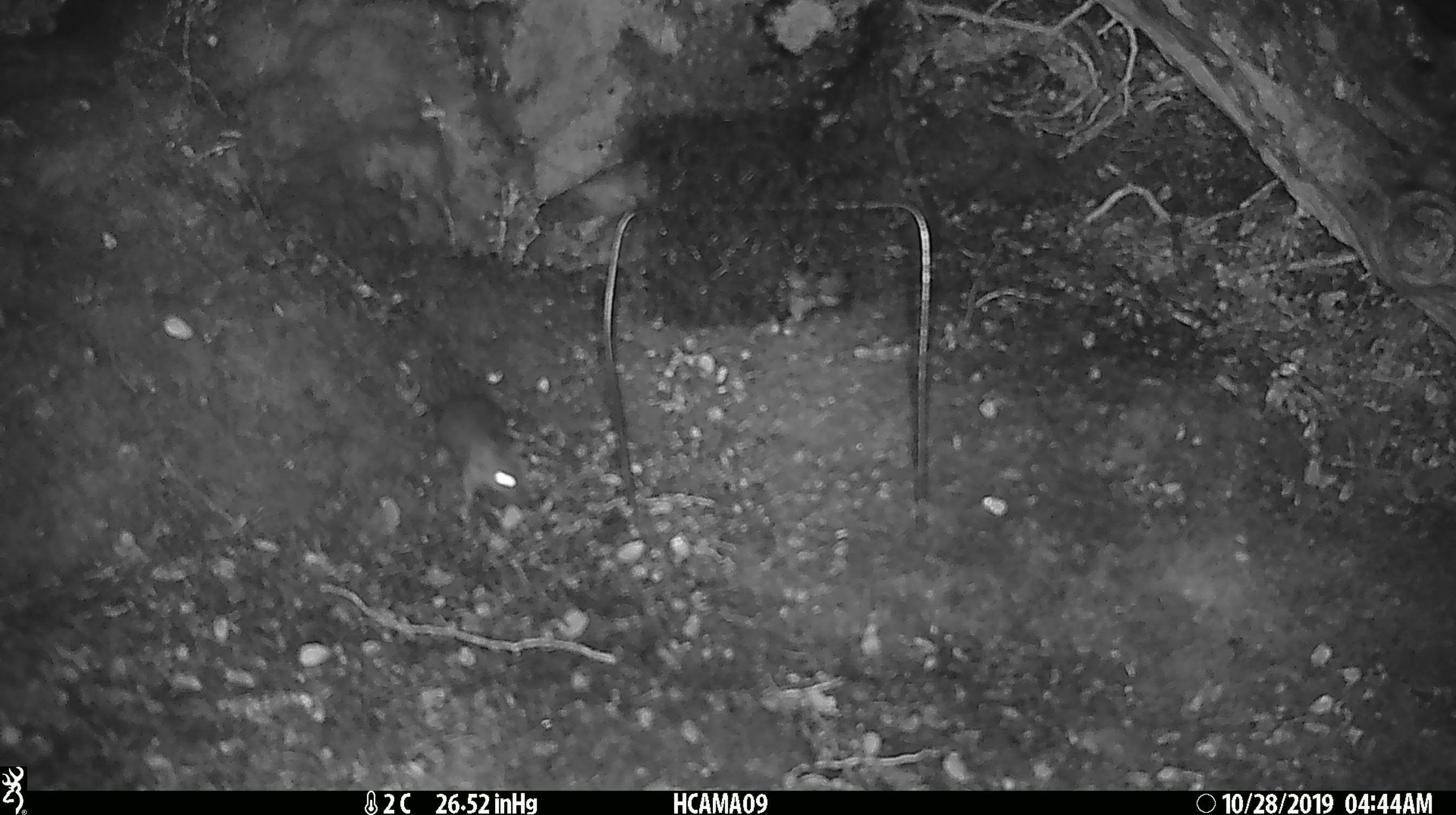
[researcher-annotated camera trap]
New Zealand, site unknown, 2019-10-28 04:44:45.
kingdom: Animalia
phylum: Chordata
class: Mammalia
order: Rodentia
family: Muridae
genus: Mus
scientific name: Mus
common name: mouse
Mouse (Mus).